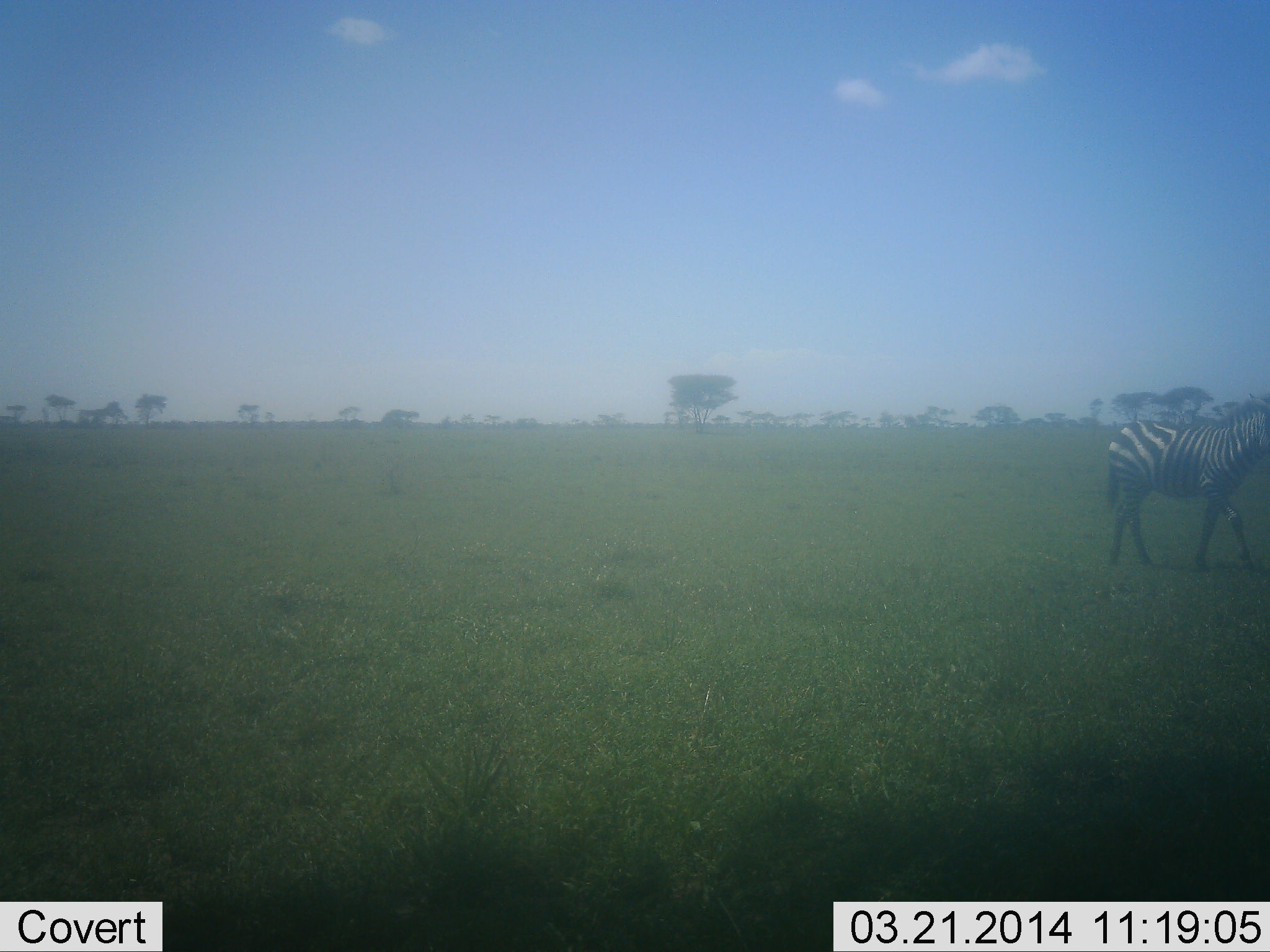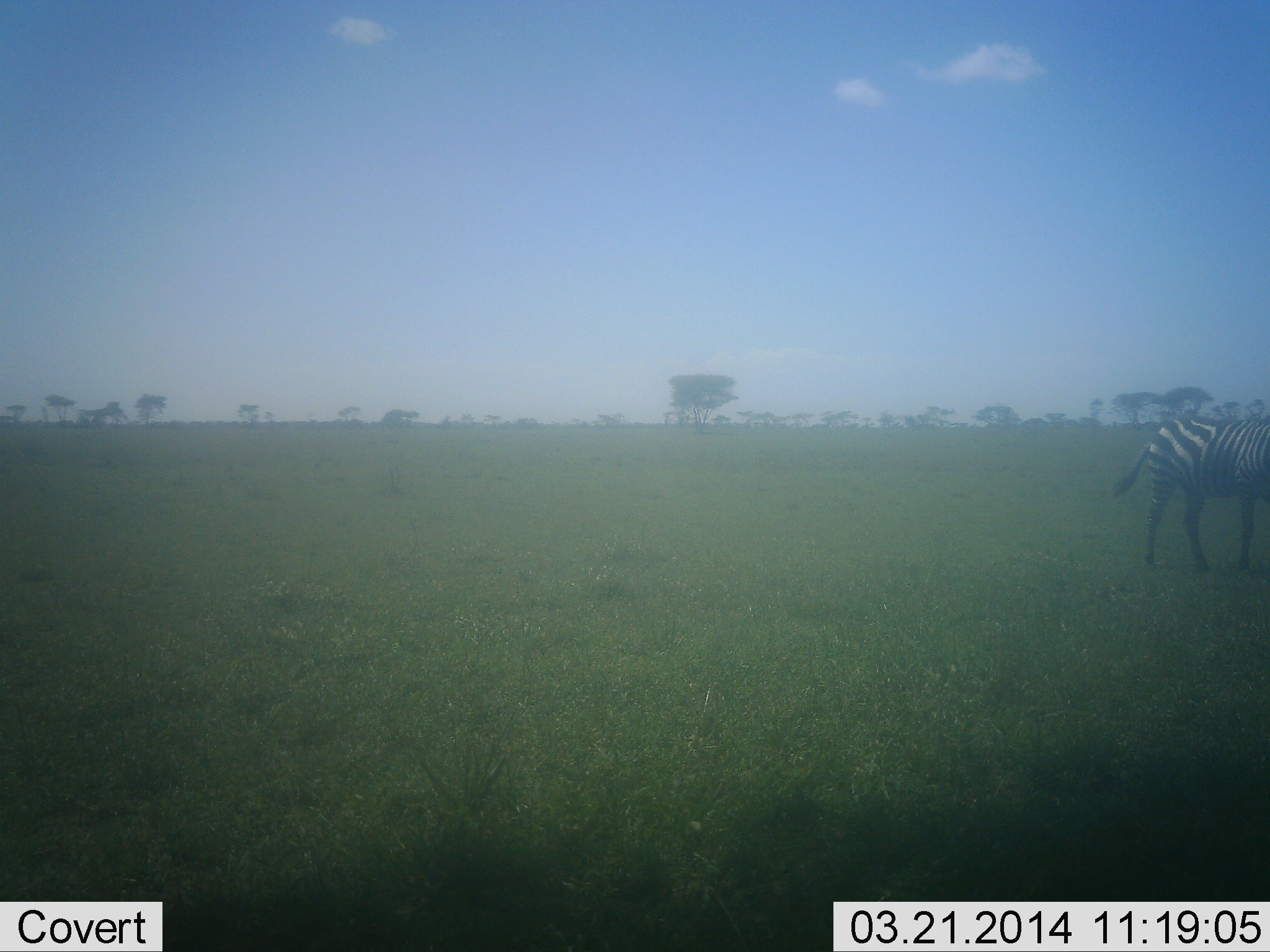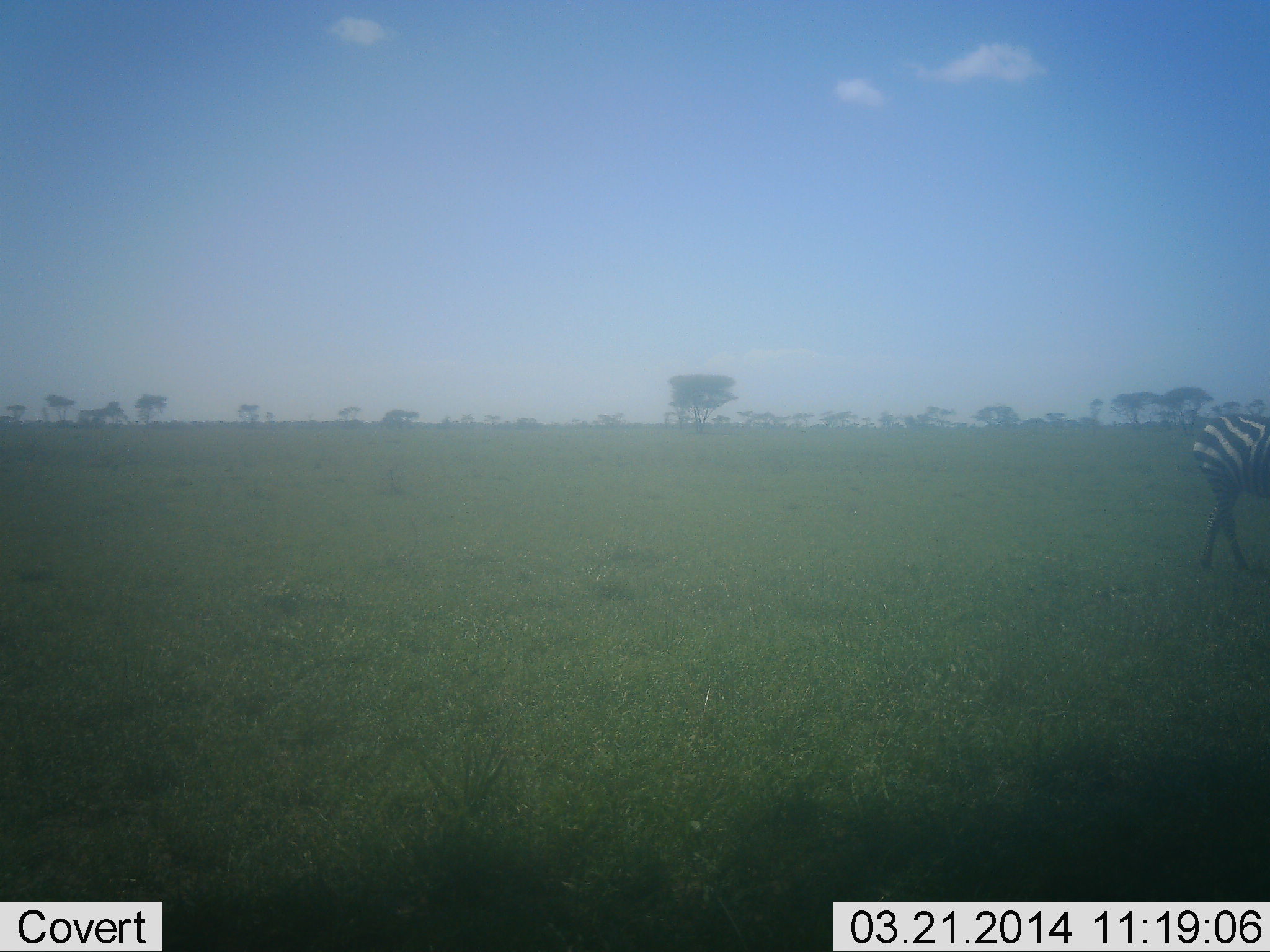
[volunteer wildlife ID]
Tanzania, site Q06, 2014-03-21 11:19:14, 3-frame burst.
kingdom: Animalia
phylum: Chordata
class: Mammalia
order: Perissodactyla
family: Equidae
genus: Equus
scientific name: Equus quagga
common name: plains zebra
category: zebra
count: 1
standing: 10%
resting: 0%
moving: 90%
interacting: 0%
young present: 0%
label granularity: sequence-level